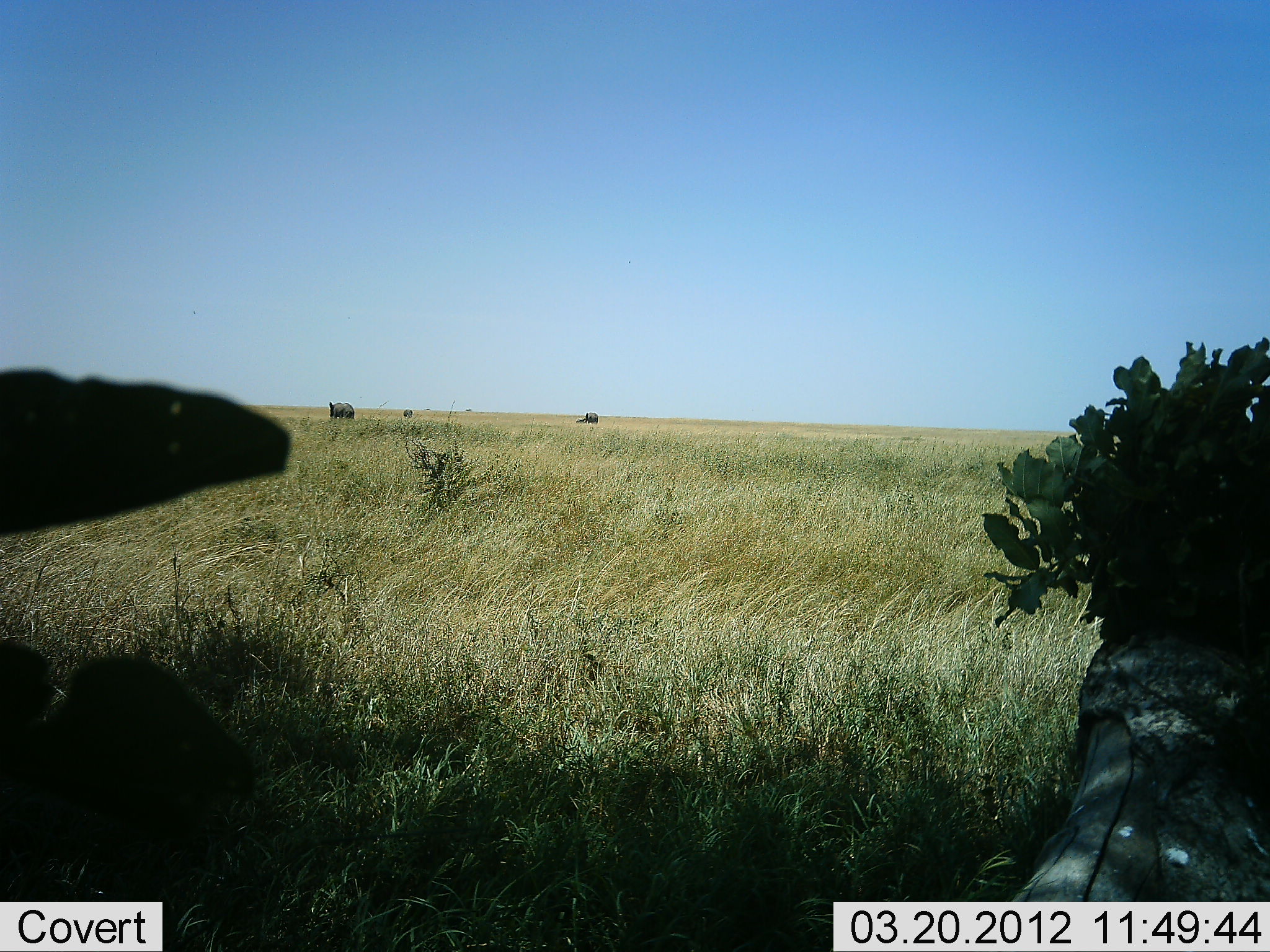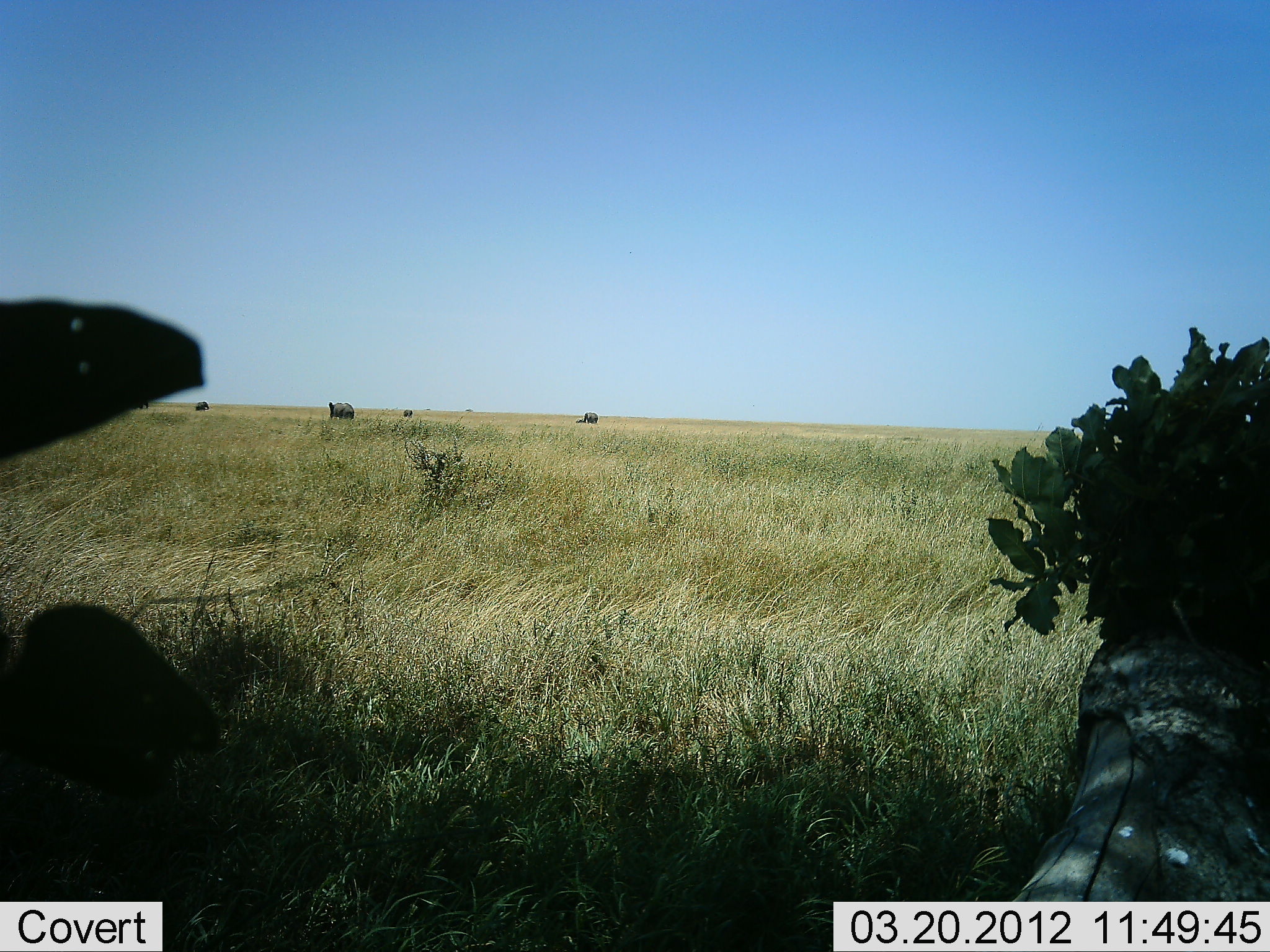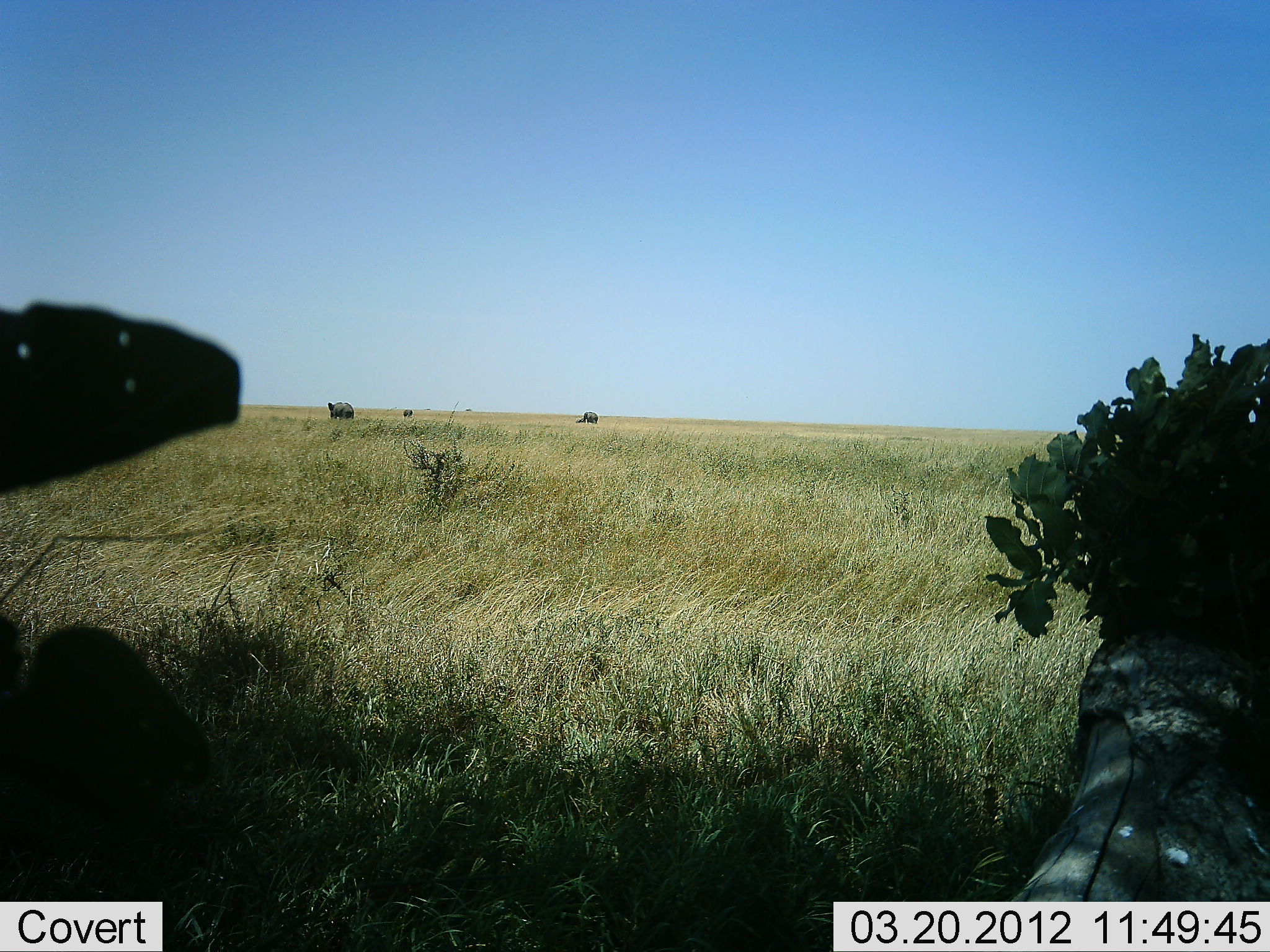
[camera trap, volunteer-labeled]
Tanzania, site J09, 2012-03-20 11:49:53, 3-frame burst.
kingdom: Animalia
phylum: Chordata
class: Mammalia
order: Proboscidea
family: Elephantidae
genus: Loxodonta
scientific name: Loxodonta africana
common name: african bush elephant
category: elephant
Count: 5.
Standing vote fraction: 80%.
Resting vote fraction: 0%.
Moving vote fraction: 0%.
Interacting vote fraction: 0%.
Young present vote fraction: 0%.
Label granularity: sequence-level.